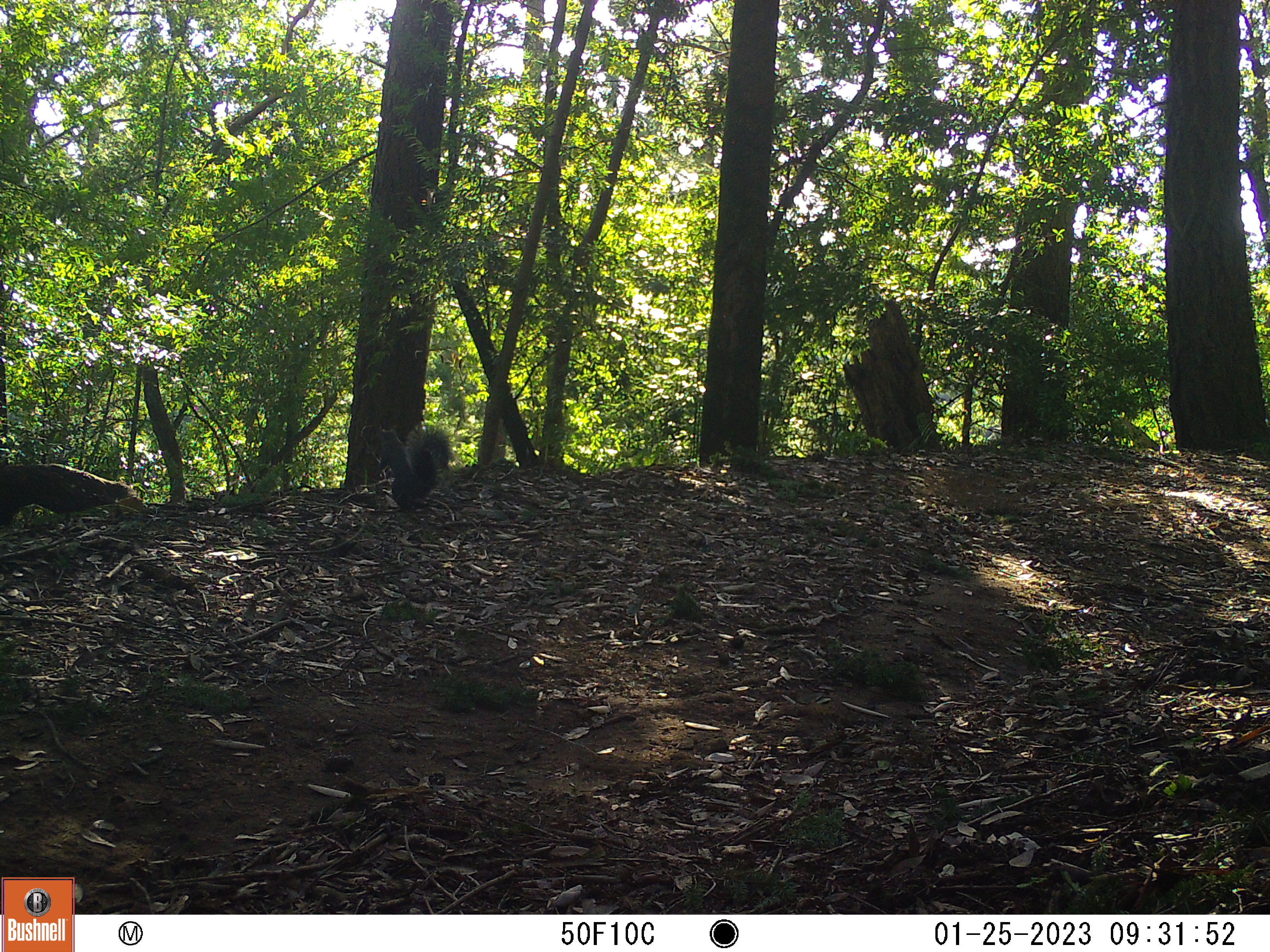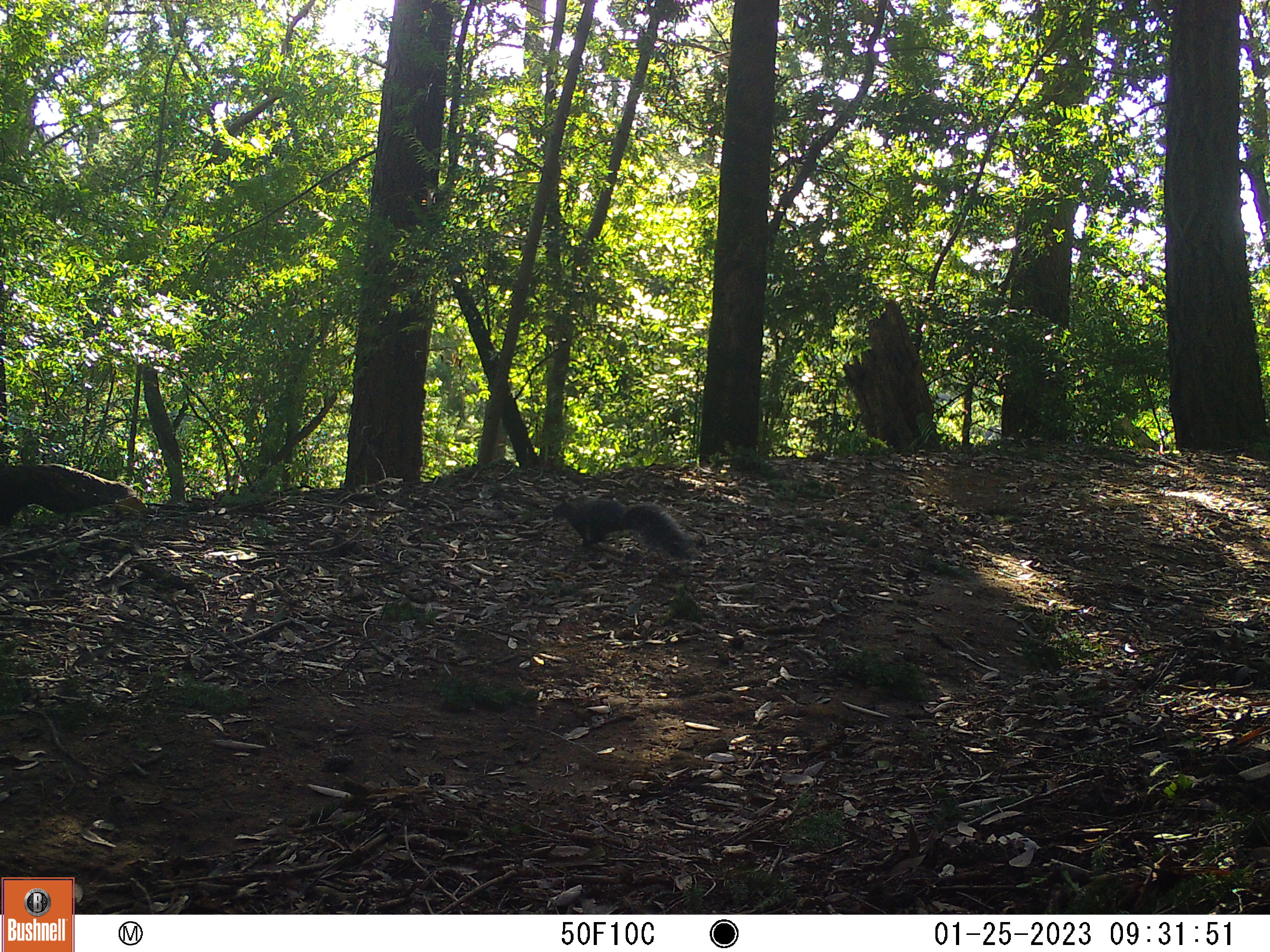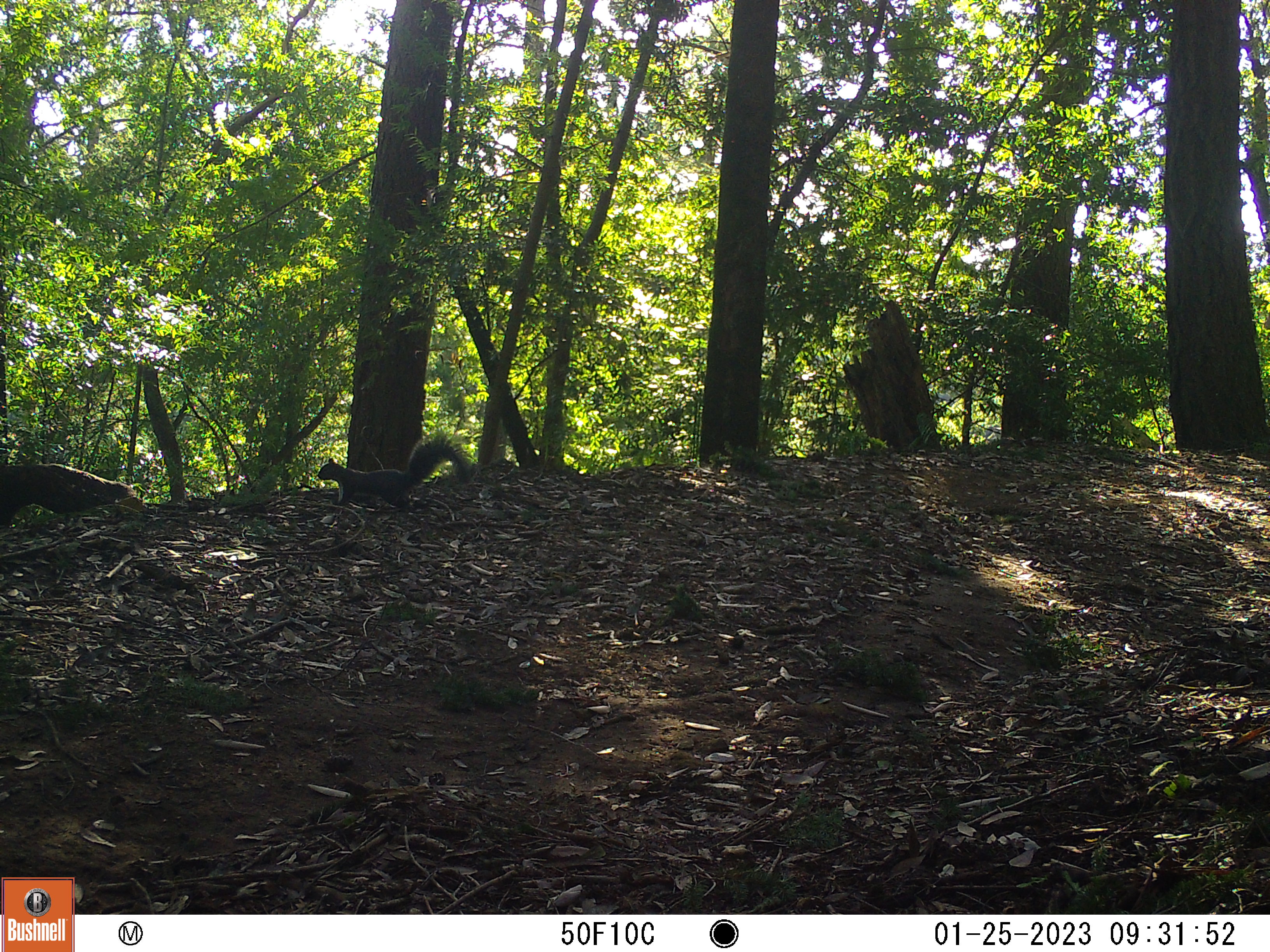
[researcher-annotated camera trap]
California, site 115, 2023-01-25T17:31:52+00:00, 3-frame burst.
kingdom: Animalia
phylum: Chordata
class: Mammalia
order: Rodentia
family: Sciuridae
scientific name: Sciuridae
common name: squirrel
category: unknown squirrel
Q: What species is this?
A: Unknown squirrel (squirrel) (Sciuridae).